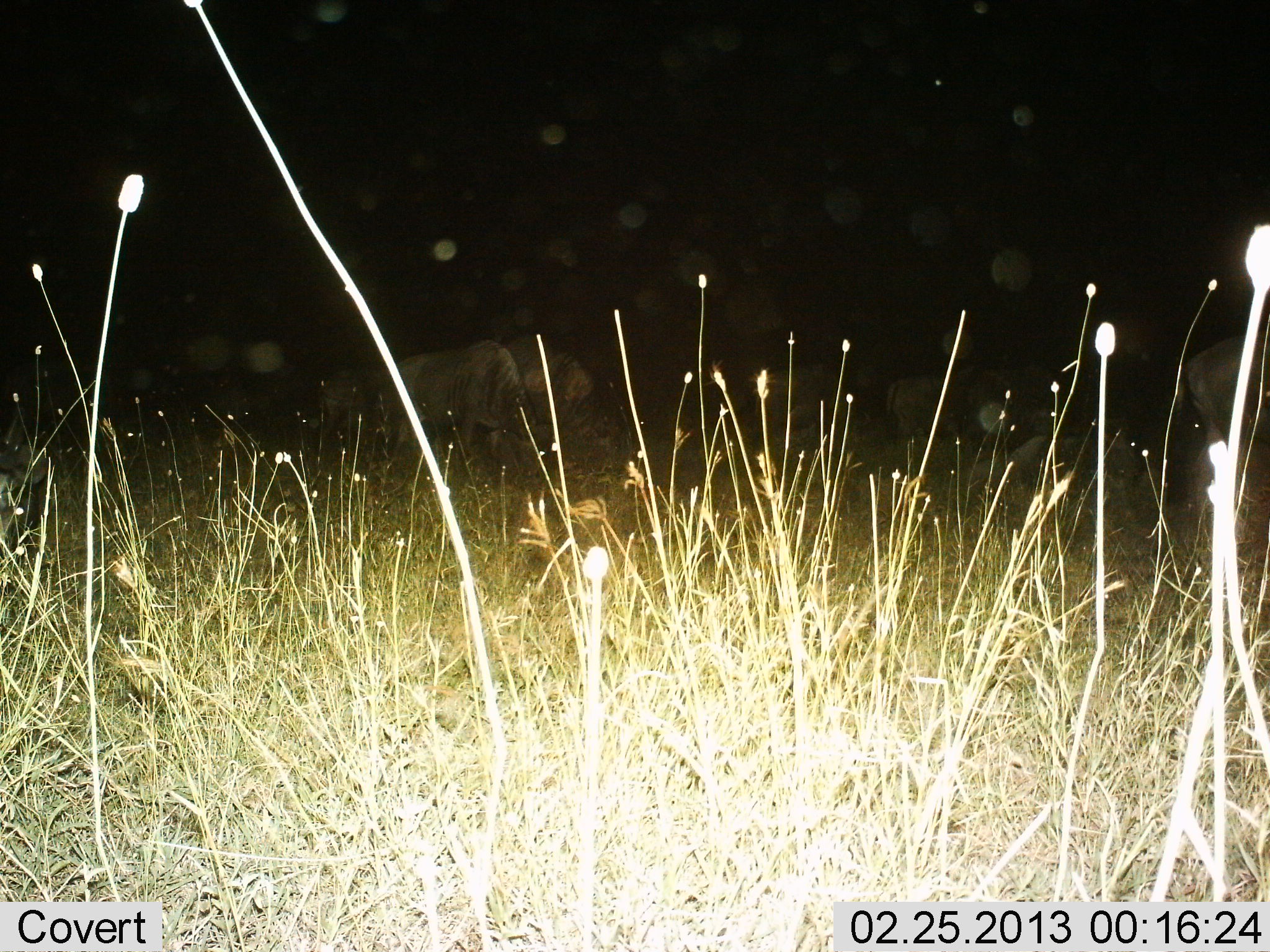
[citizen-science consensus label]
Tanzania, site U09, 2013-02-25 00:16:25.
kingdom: Animalia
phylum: Chordata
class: Mammalia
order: Artiodactyla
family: Bovidae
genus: Connochaetes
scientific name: Connochaetes taurinus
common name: blue wildebeest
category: wildebeest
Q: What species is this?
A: Wildebeest (blue wildebeest) (Connochaetes taurinus).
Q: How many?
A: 4.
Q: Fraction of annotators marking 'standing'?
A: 29%.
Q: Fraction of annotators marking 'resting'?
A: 0%.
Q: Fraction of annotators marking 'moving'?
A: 14%.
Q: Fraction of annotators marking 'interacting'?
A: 0%.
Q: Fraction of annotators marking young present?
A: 0%.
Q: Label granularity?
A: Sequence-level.